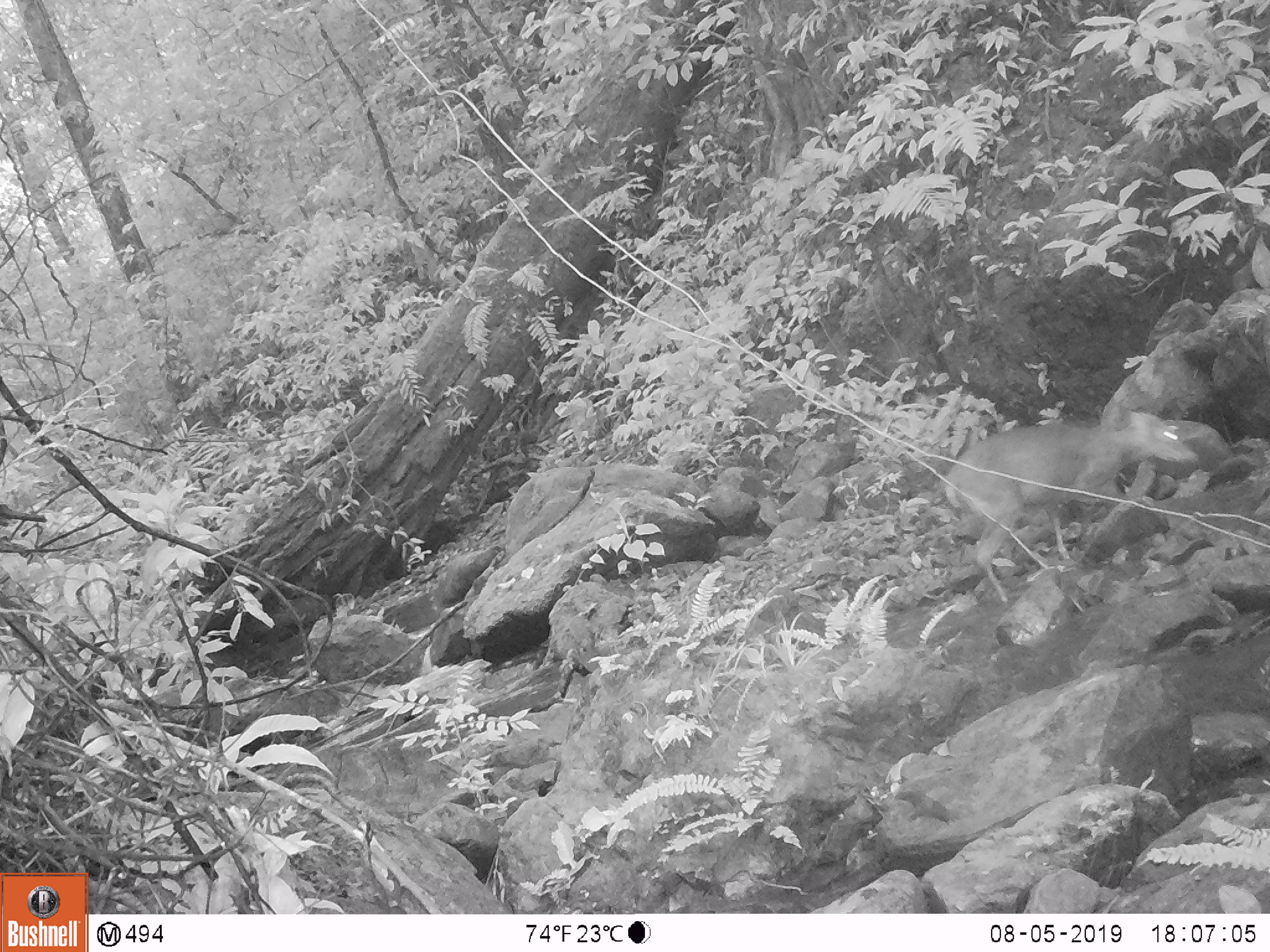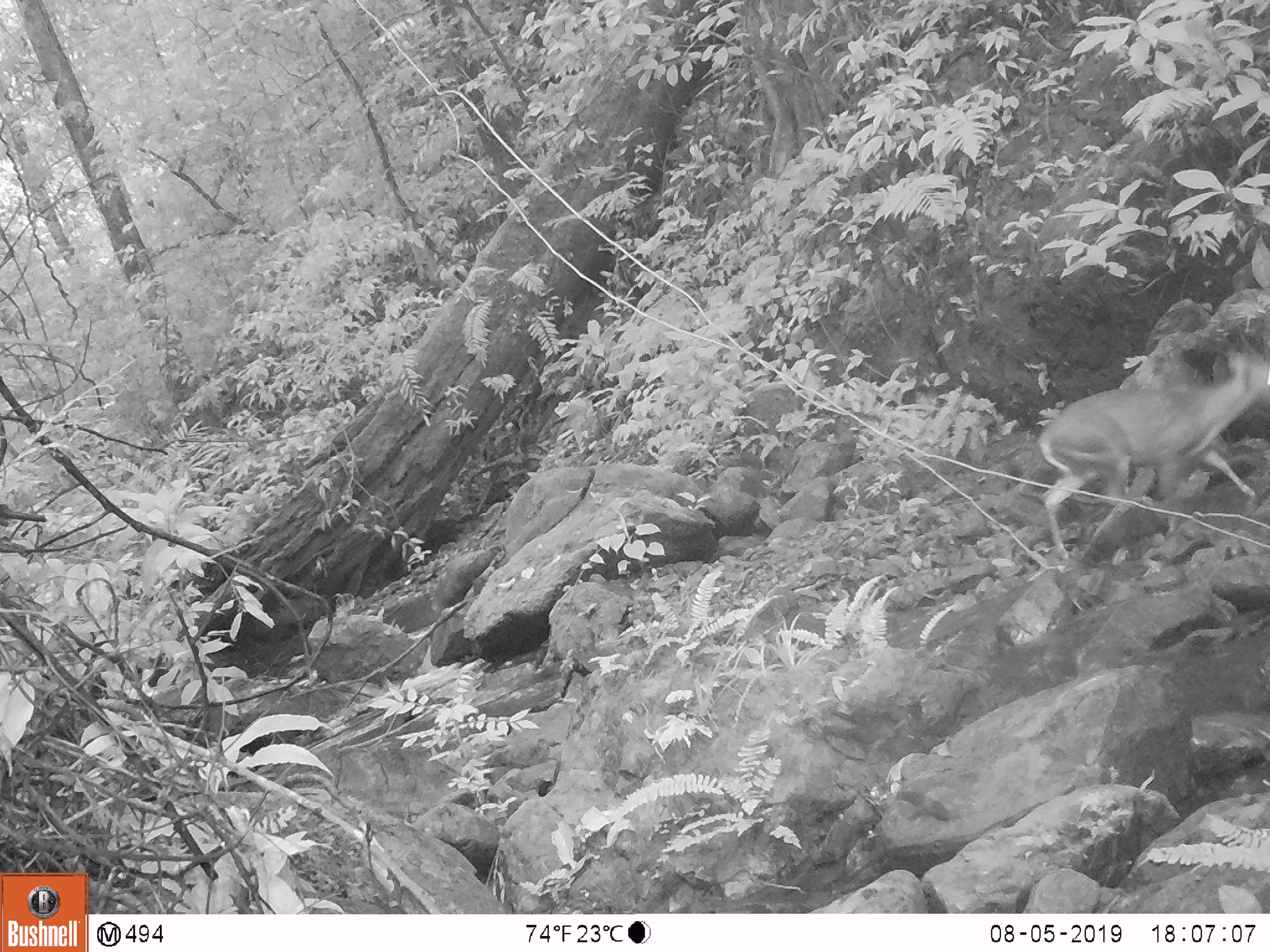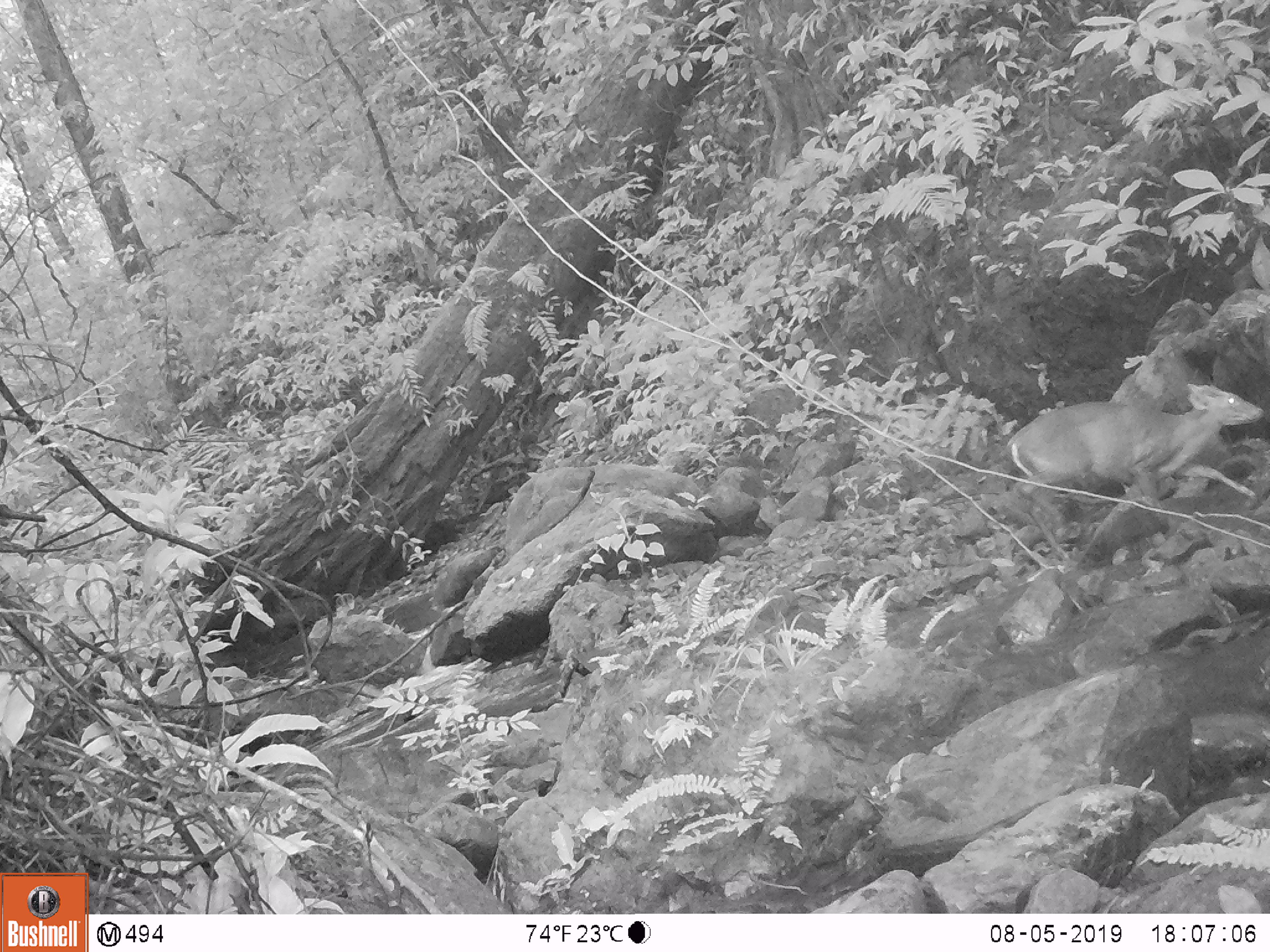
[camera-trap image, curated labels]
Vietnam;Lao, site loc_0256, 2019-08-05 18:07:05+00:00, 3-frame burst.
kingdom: Animalia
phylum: Chordata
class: Mammalia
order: Artiodactyla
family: Cervidae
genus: Muntiacus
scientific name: Muntiacus rooseveltorum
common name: roosevelt's muntjac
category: roosevelts muntjac group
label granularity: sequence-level